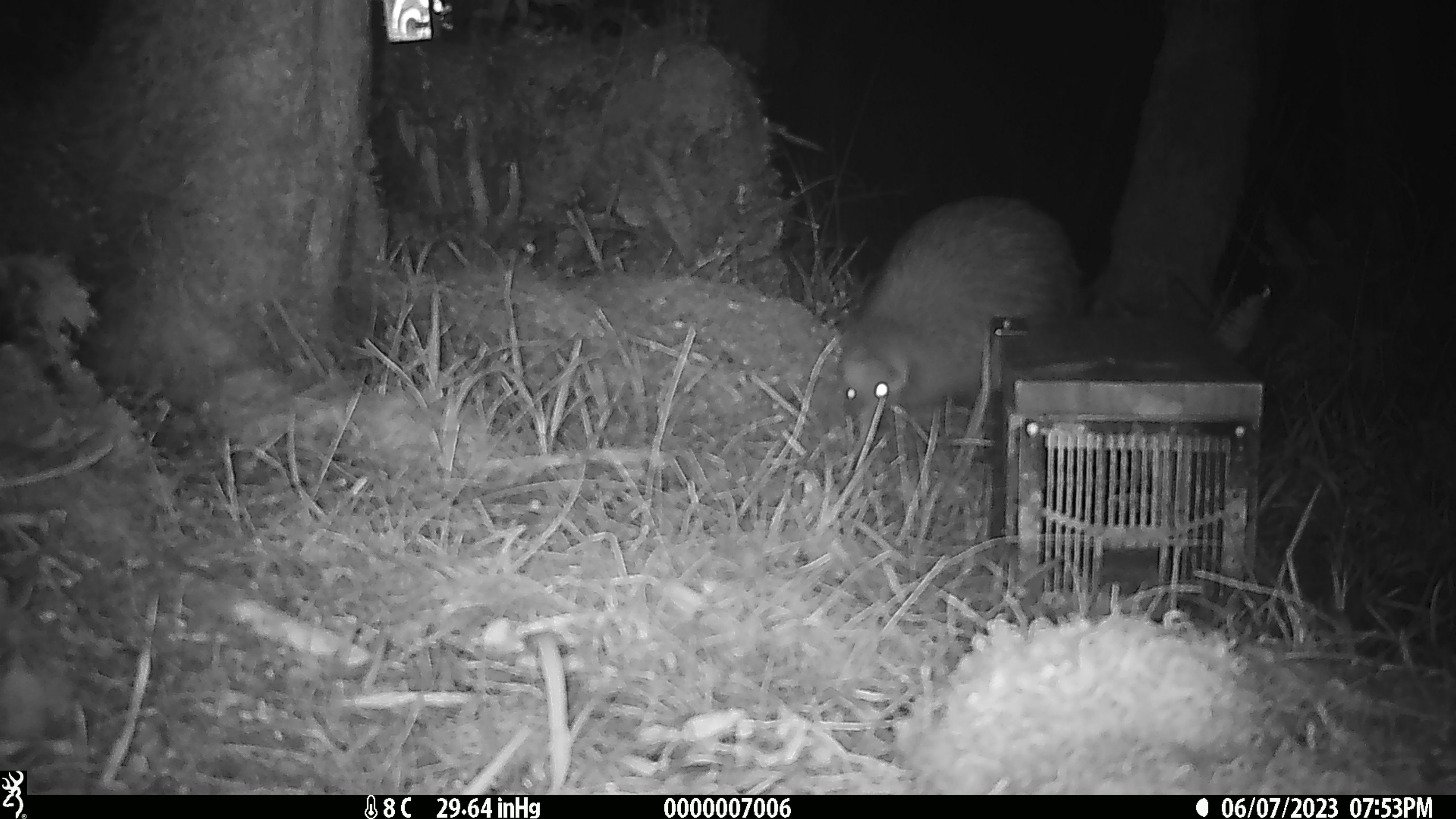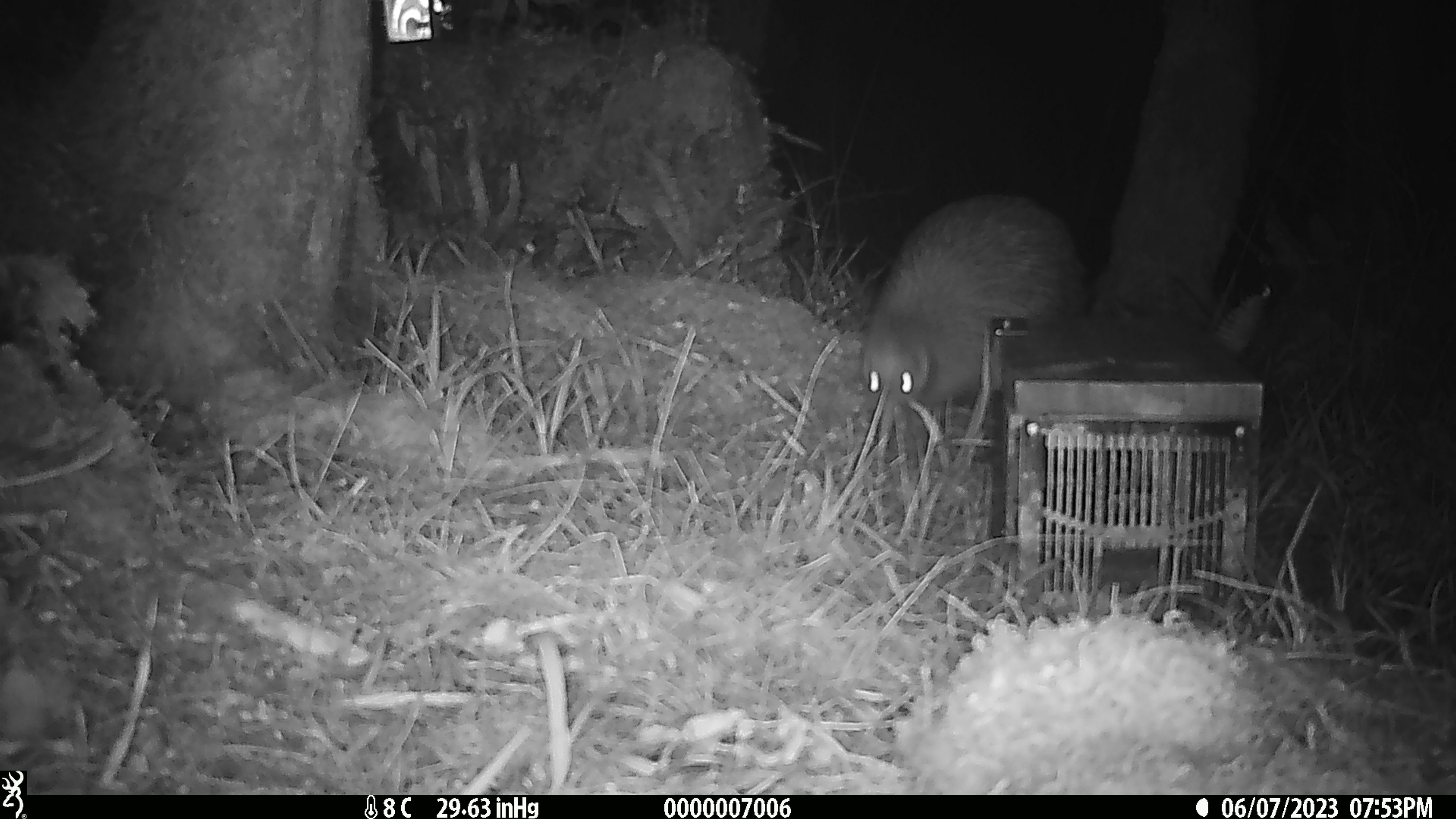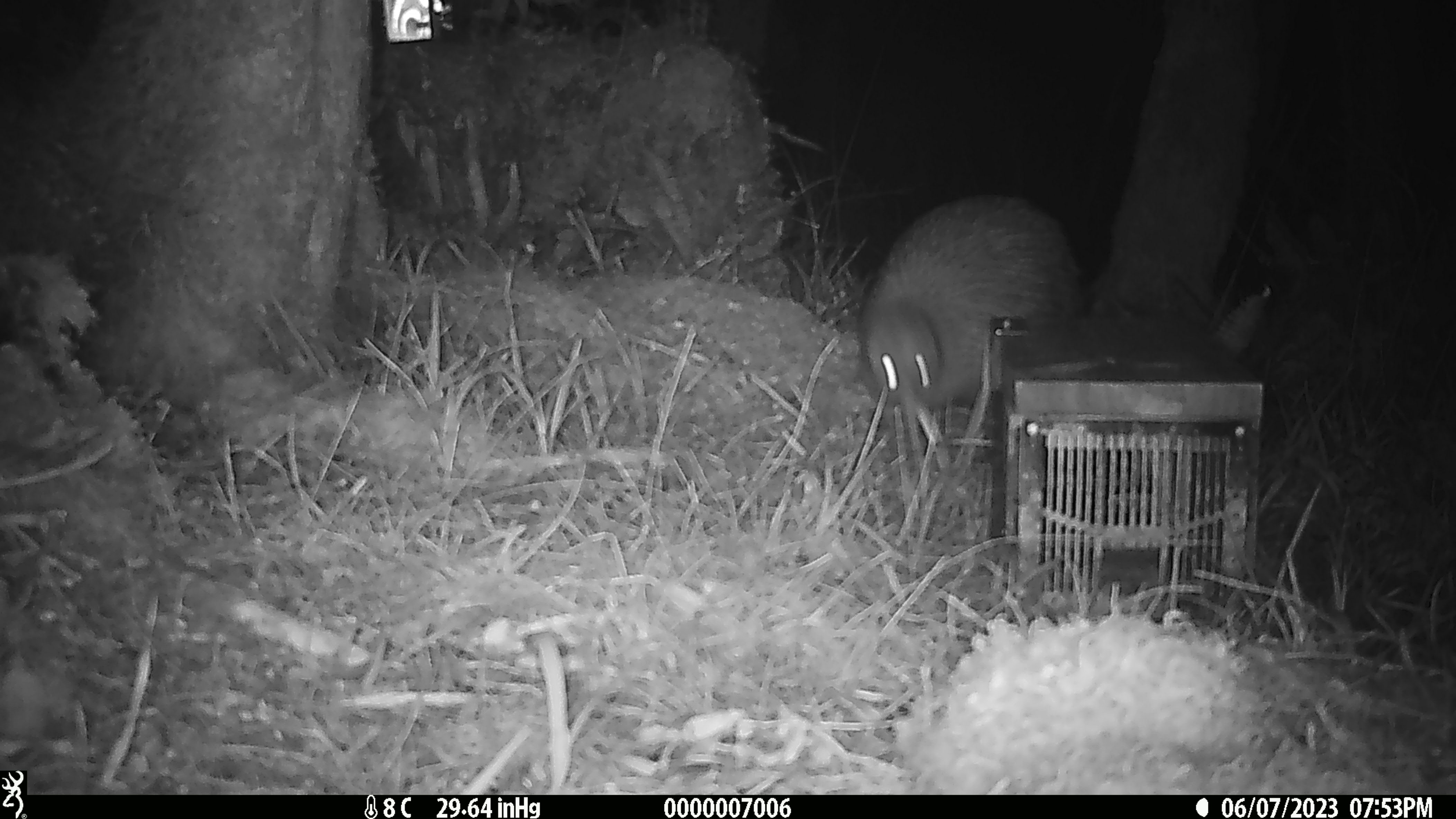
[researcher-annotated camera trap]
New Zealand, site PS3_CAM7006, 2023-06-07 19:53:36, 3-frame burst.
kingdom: Animalia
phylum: Chordata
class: Aves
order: Apterygiformes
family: Apterygidae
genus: Apteryx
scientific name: Apteryx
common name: kiwi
Kiwi (Apteryx).